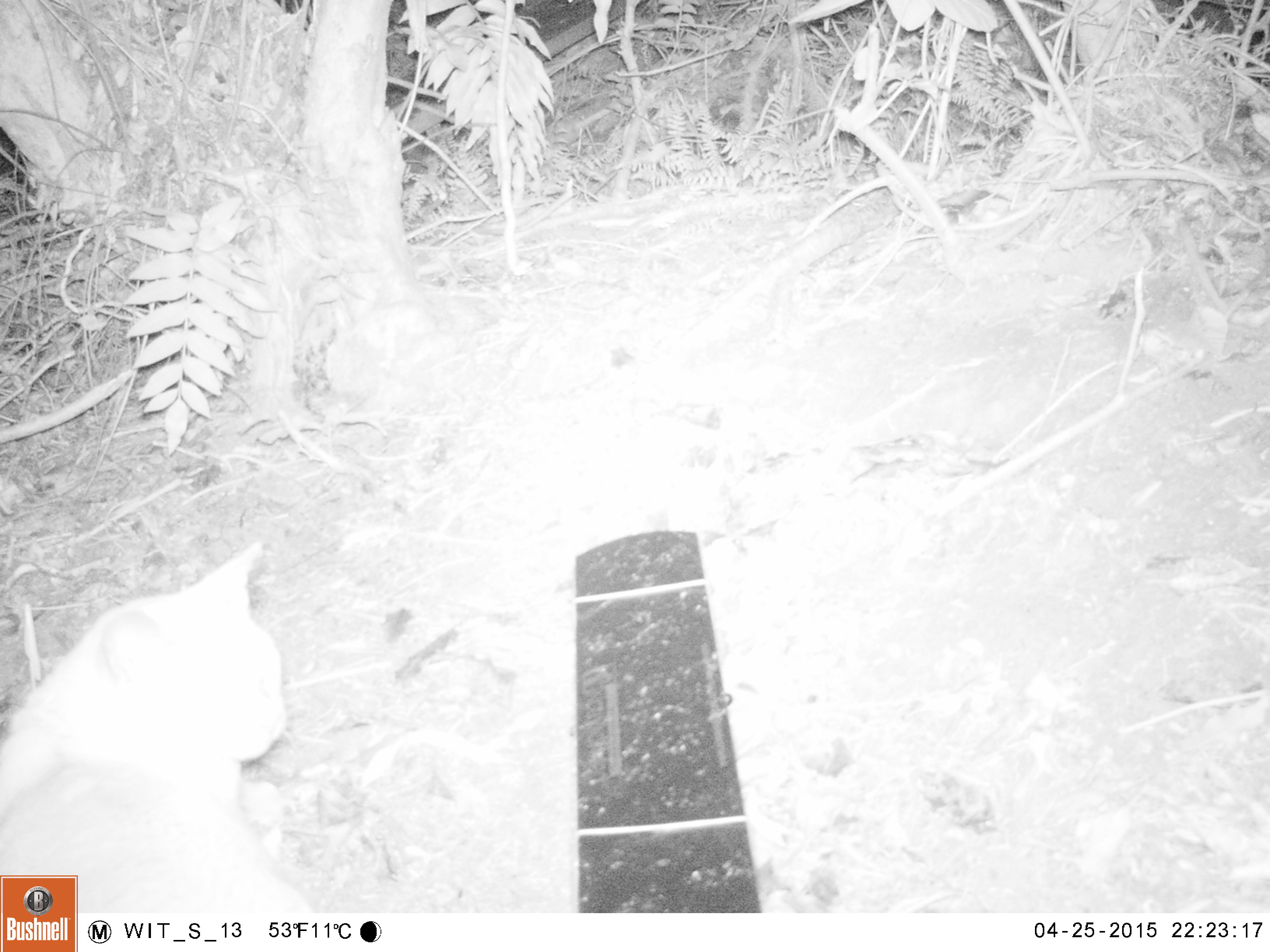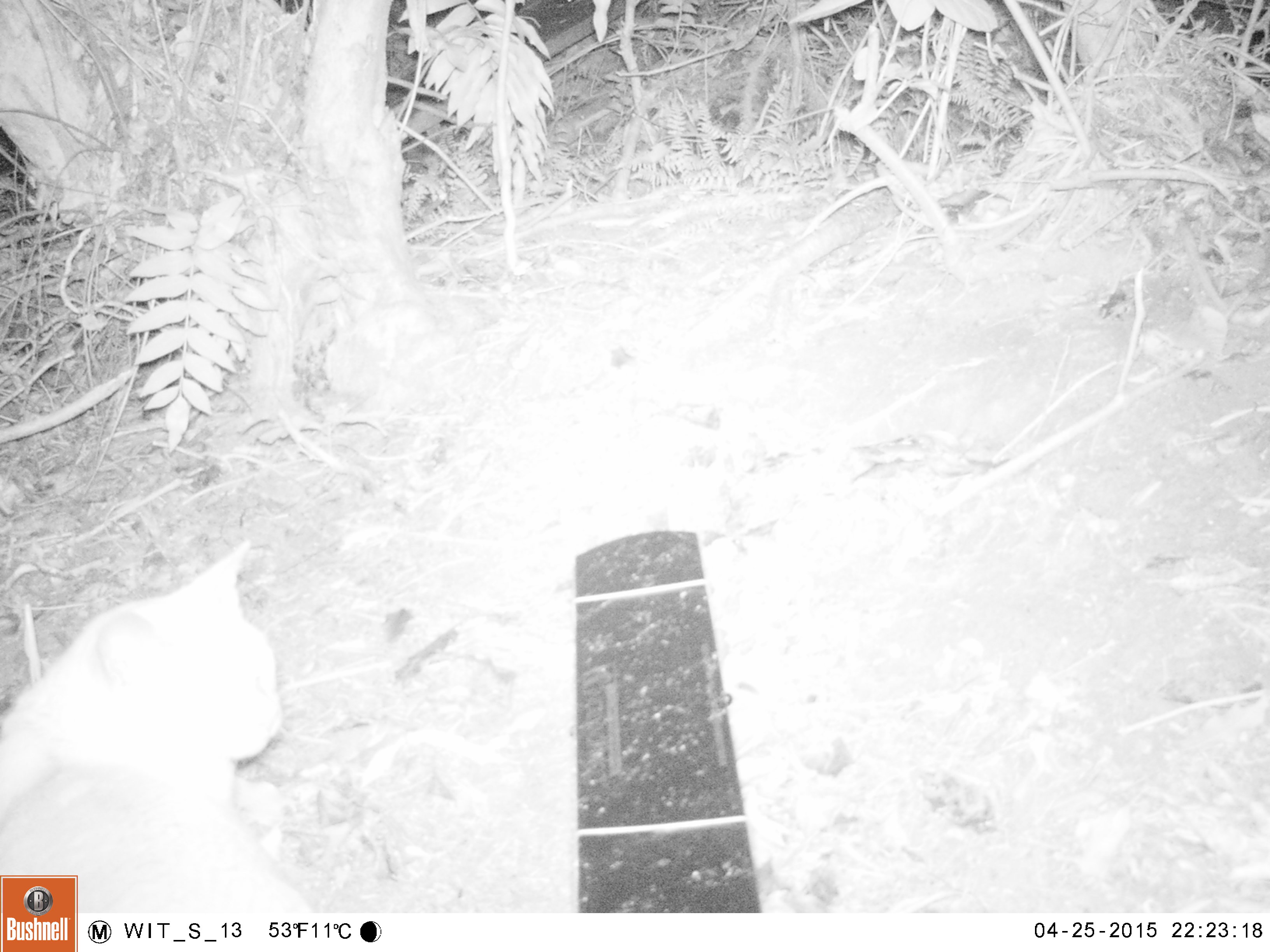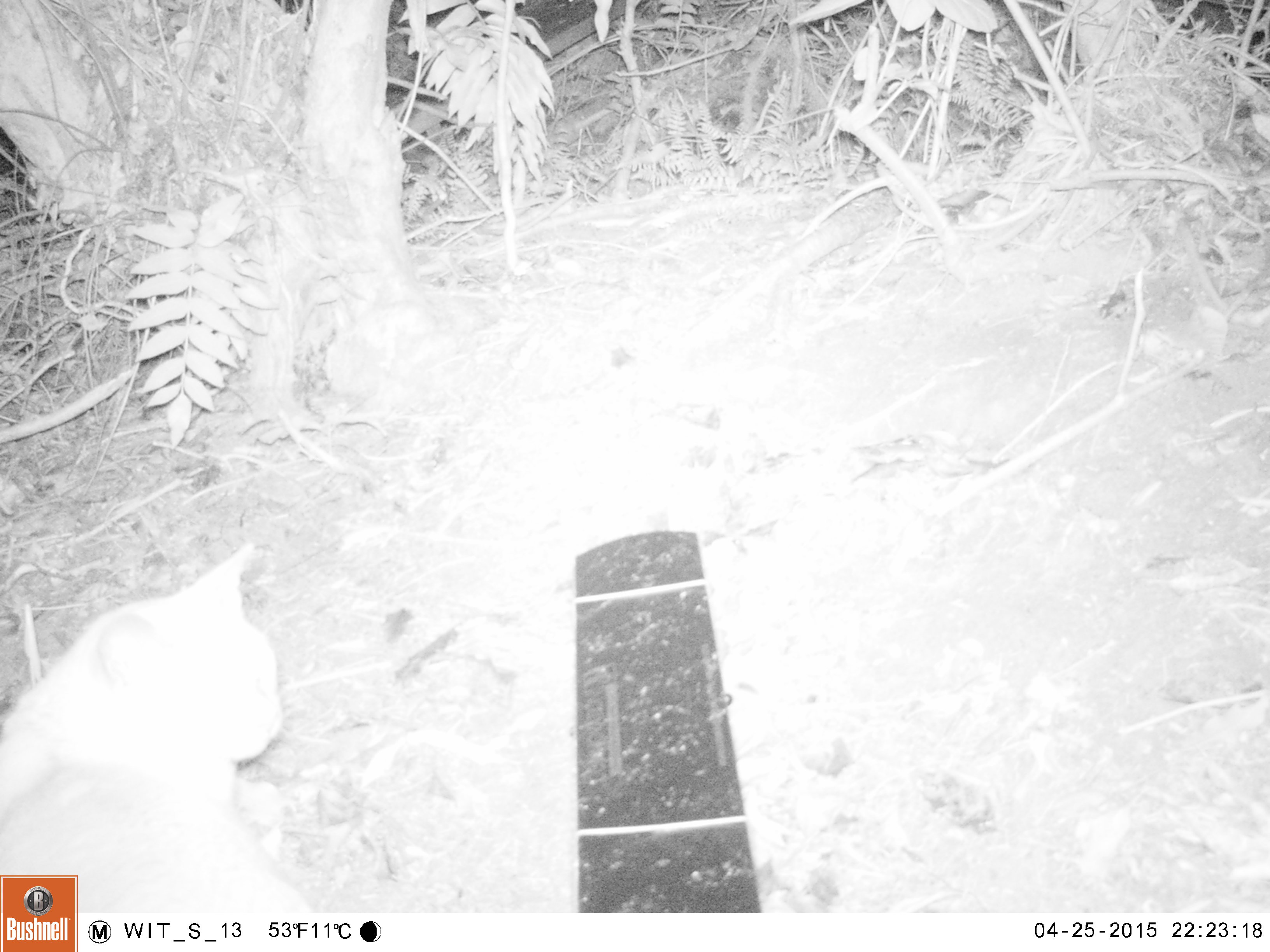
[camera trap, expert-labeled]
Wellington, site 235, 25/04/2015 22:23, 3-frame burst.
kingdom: Animalia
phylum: Chordata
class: Mammalia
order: Carnivora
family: Felidae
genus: Felis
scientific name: Felis catus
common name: cat